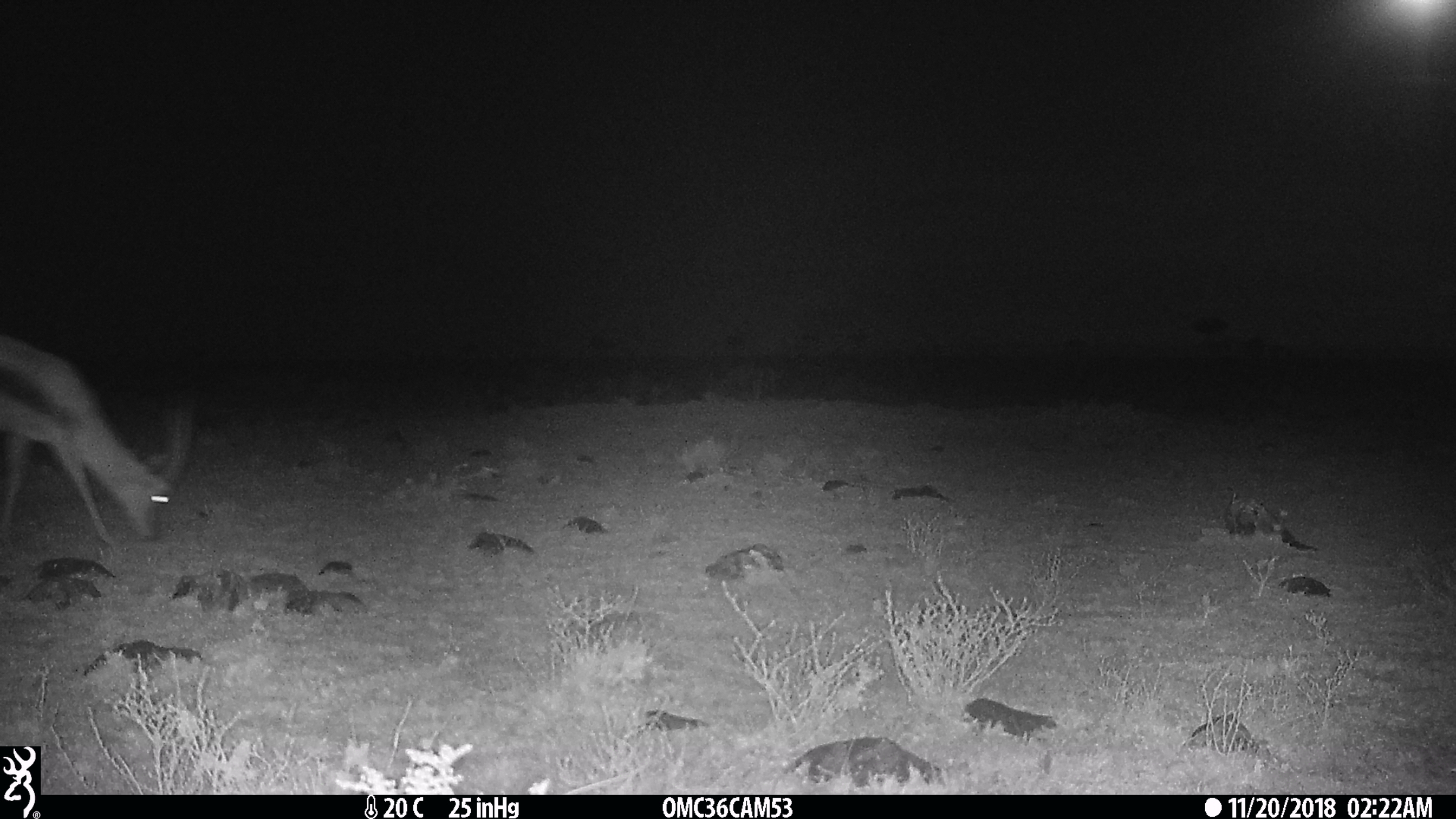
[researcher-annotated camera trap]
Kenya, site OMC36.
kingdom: Animalia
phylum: Chordata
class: Mammalia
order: Artiodactyla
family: Bovidae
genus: Eudorcas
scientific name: Eudorcas thomsonii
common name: thomon's gazelle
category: gazelle thomsons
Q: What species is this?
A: Gazelle thomsons (thomon's gazelle) (Eudorcas thomsonii).